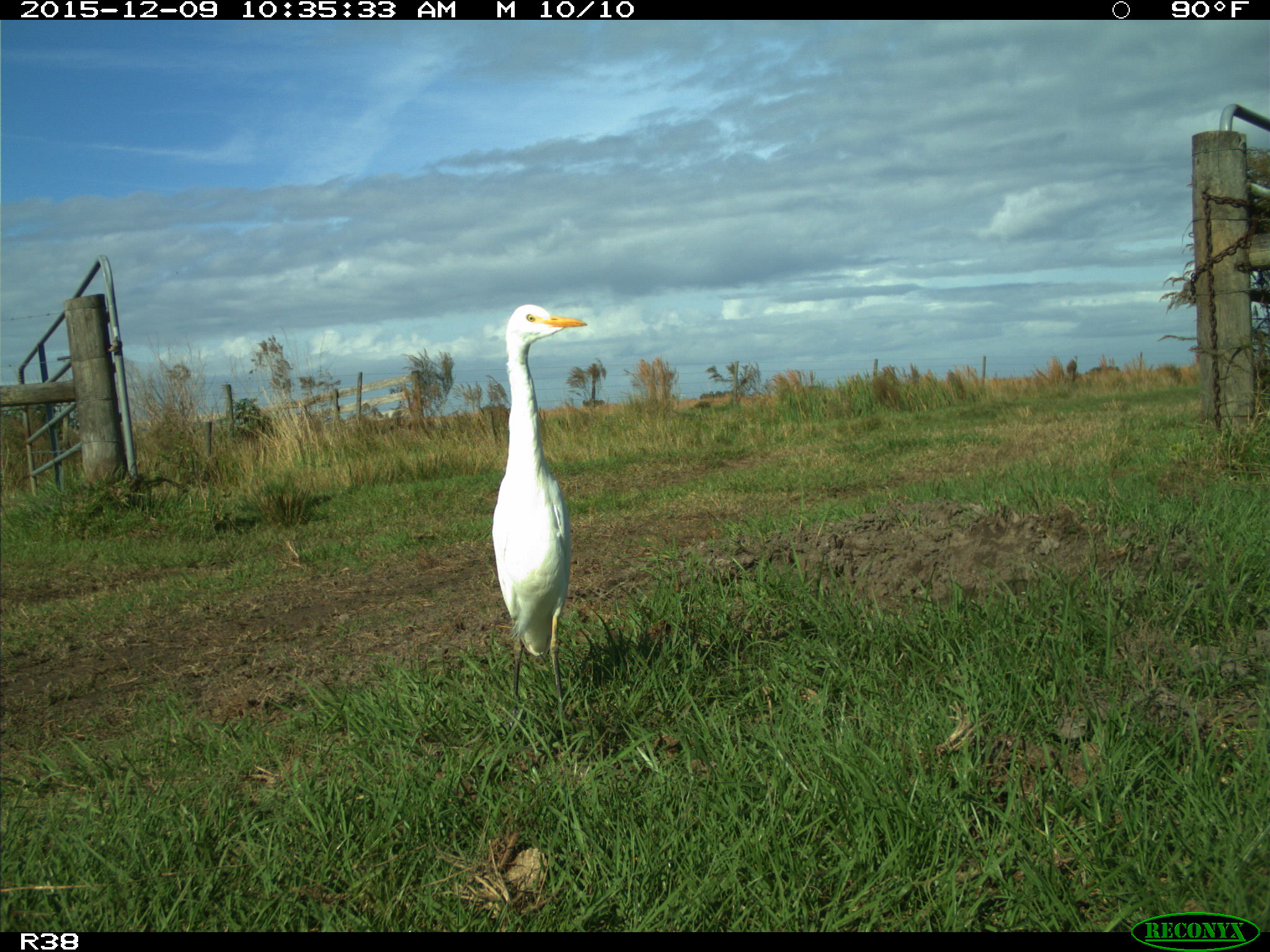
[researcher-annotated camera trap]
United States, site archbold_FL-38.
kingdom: Animalia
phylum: Chordata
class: Aves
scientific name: Aves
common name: birds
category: unidentified bird